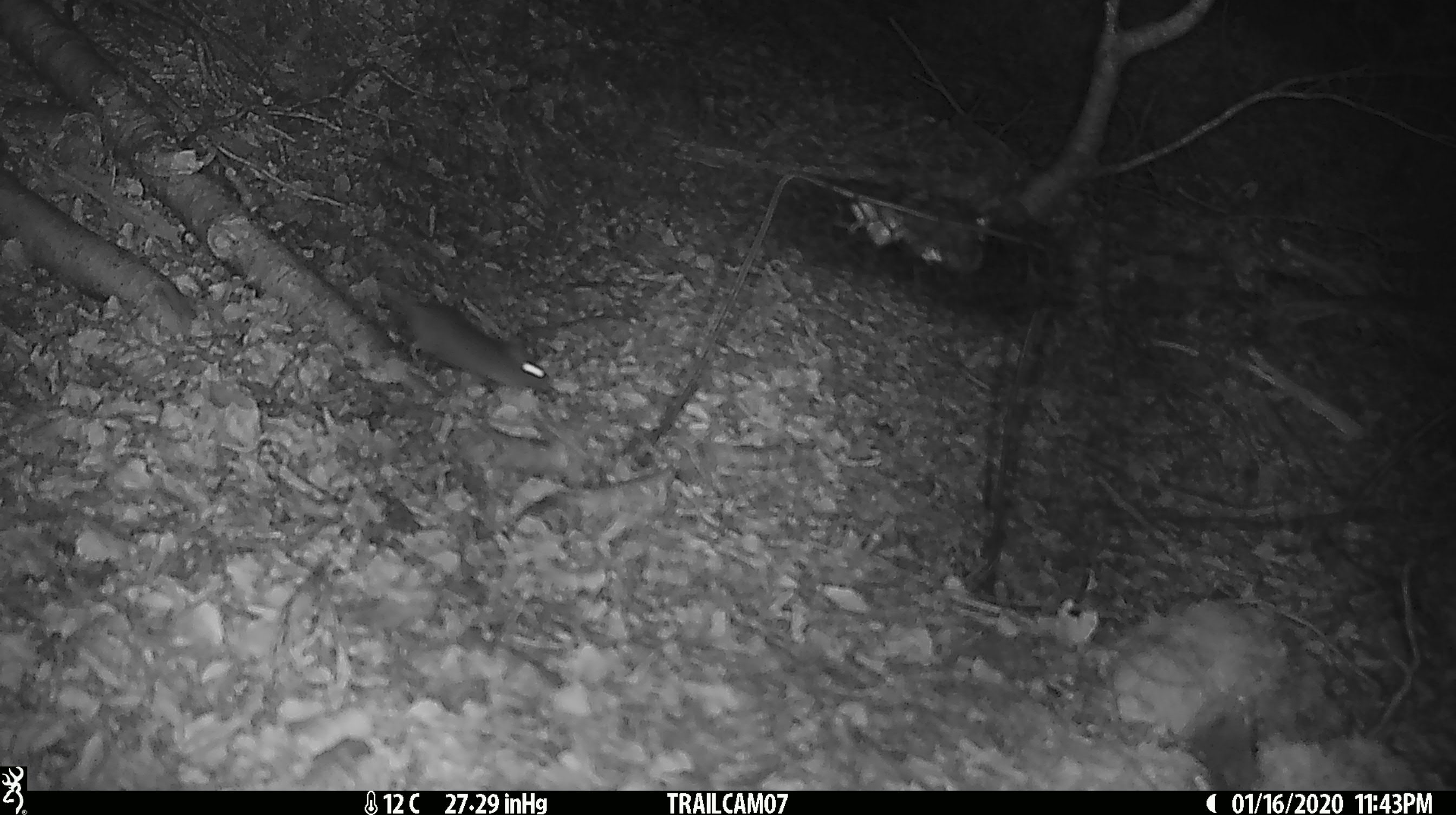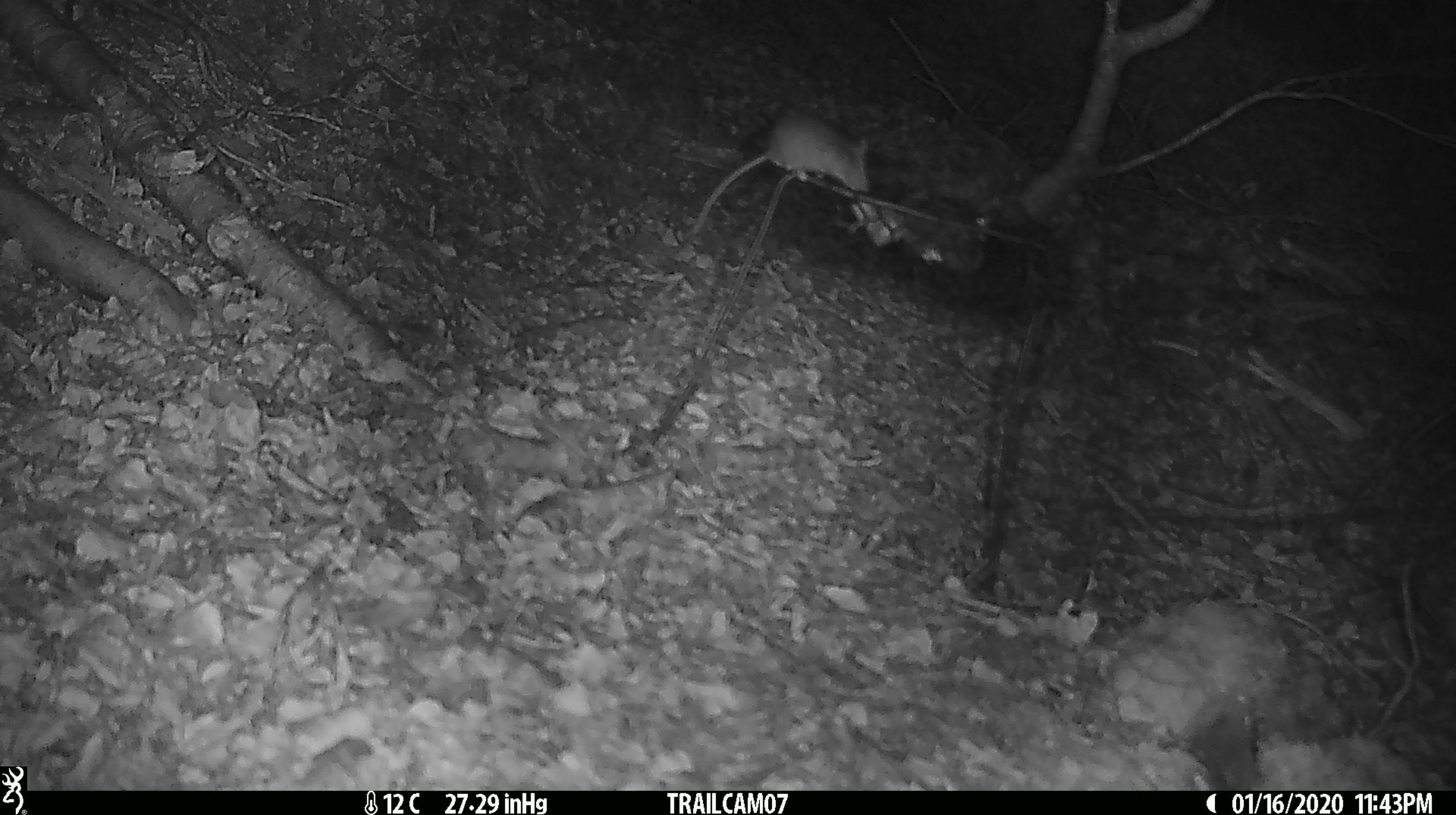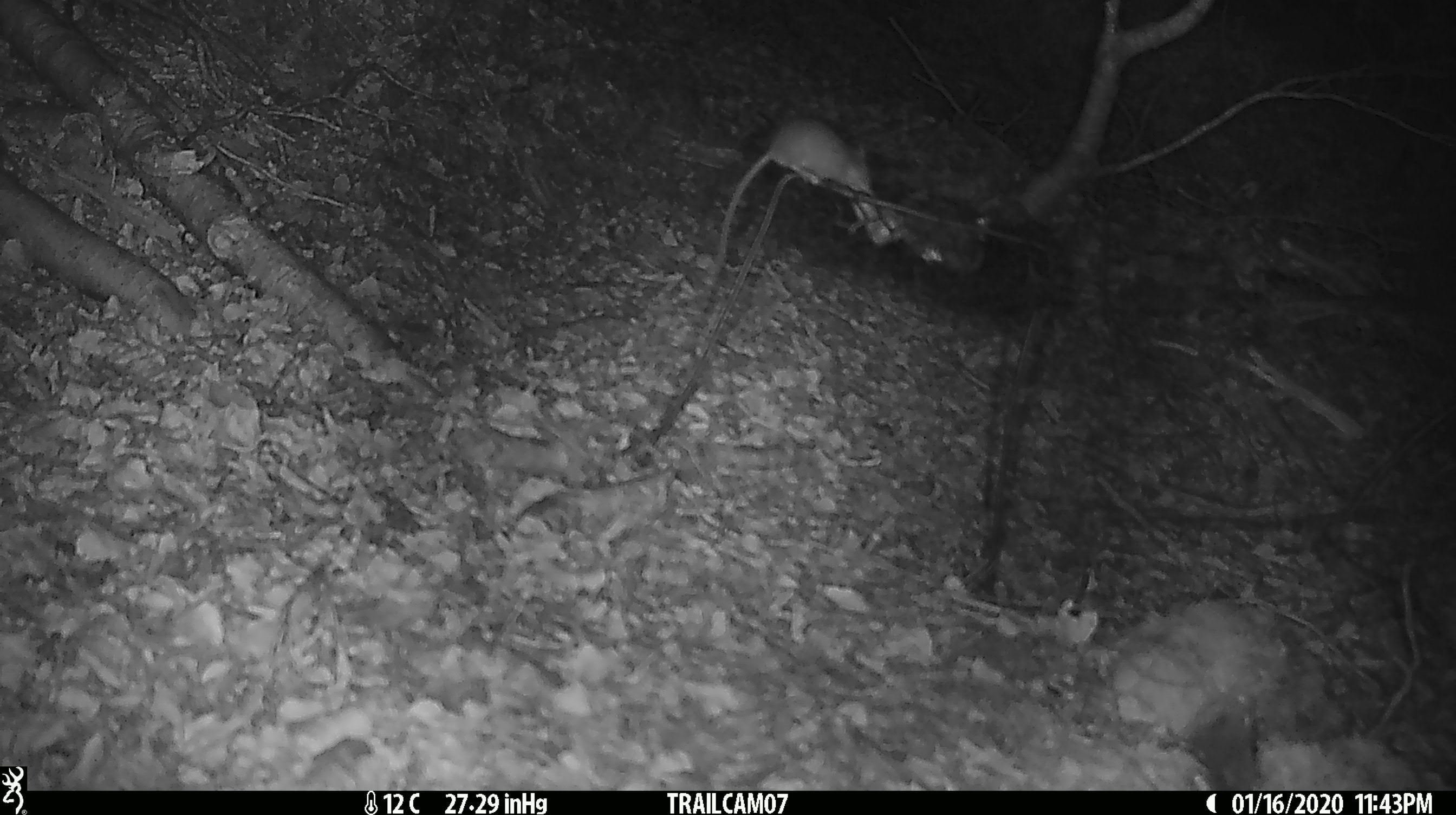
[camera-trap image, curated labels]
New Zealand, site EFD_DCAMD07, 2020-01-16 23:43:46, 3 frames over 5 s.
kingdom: Animalia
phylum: Chordata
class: Mammalia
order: Rodentia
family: Muridae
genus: Mus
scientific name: Mus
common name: mouse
Mouse (Mus).